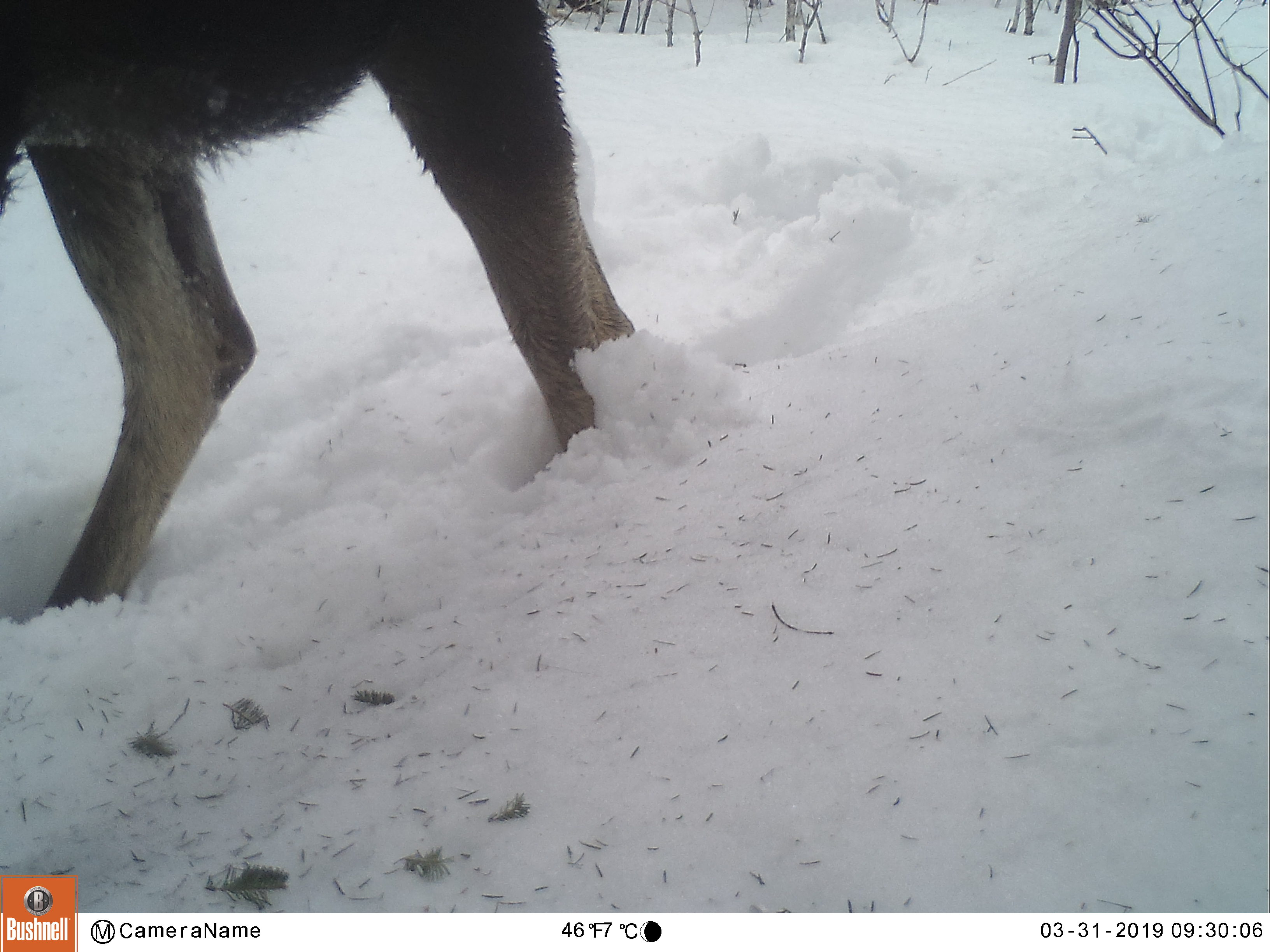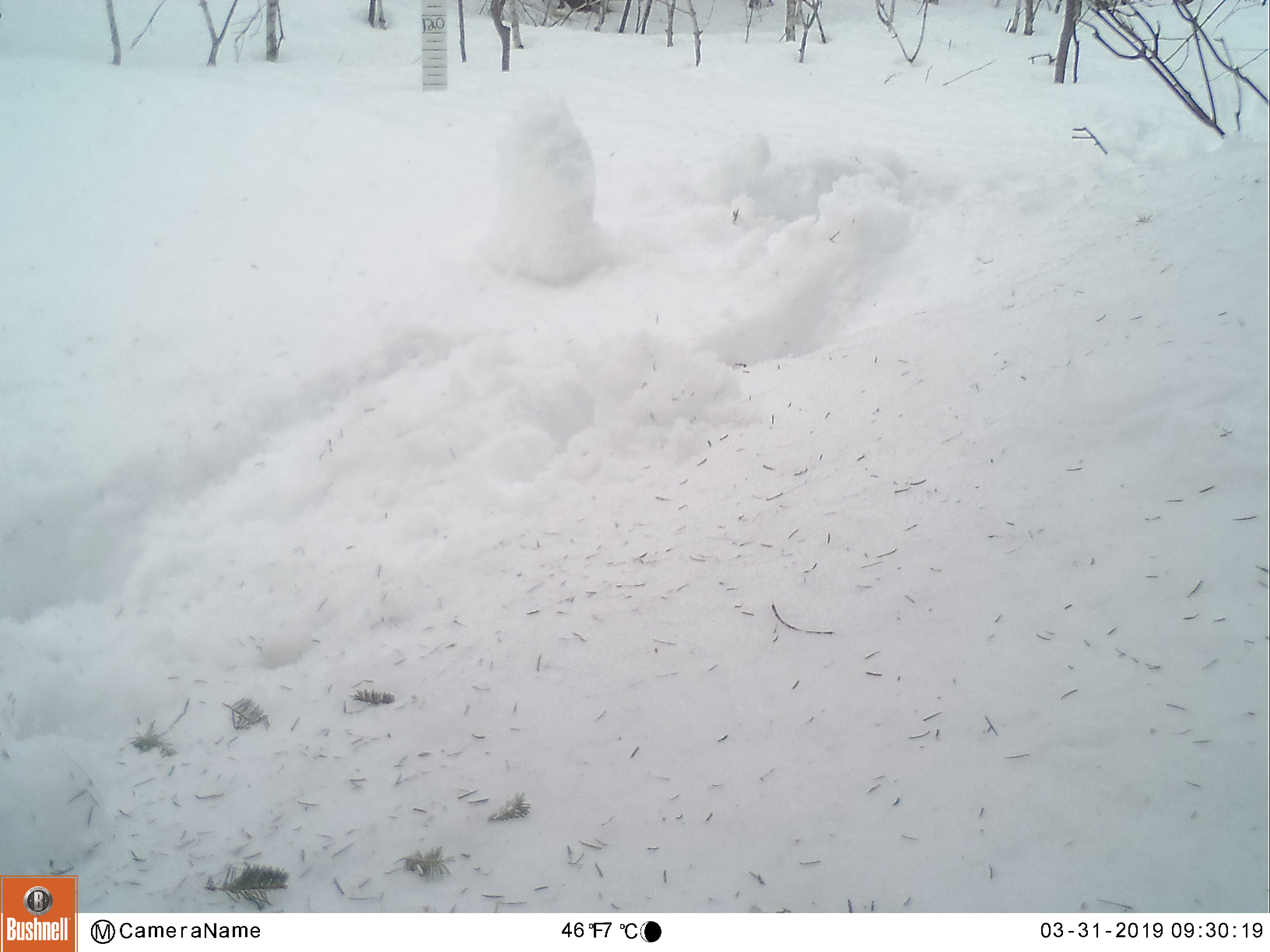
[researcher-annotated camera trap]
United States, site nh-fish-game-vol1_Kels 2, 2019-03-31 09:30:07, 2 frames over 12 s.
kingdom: Animalia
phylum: Chordata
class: Mammalia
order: Artiodactyla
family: Cervidae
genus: Alces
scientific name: Alces alces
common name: moose